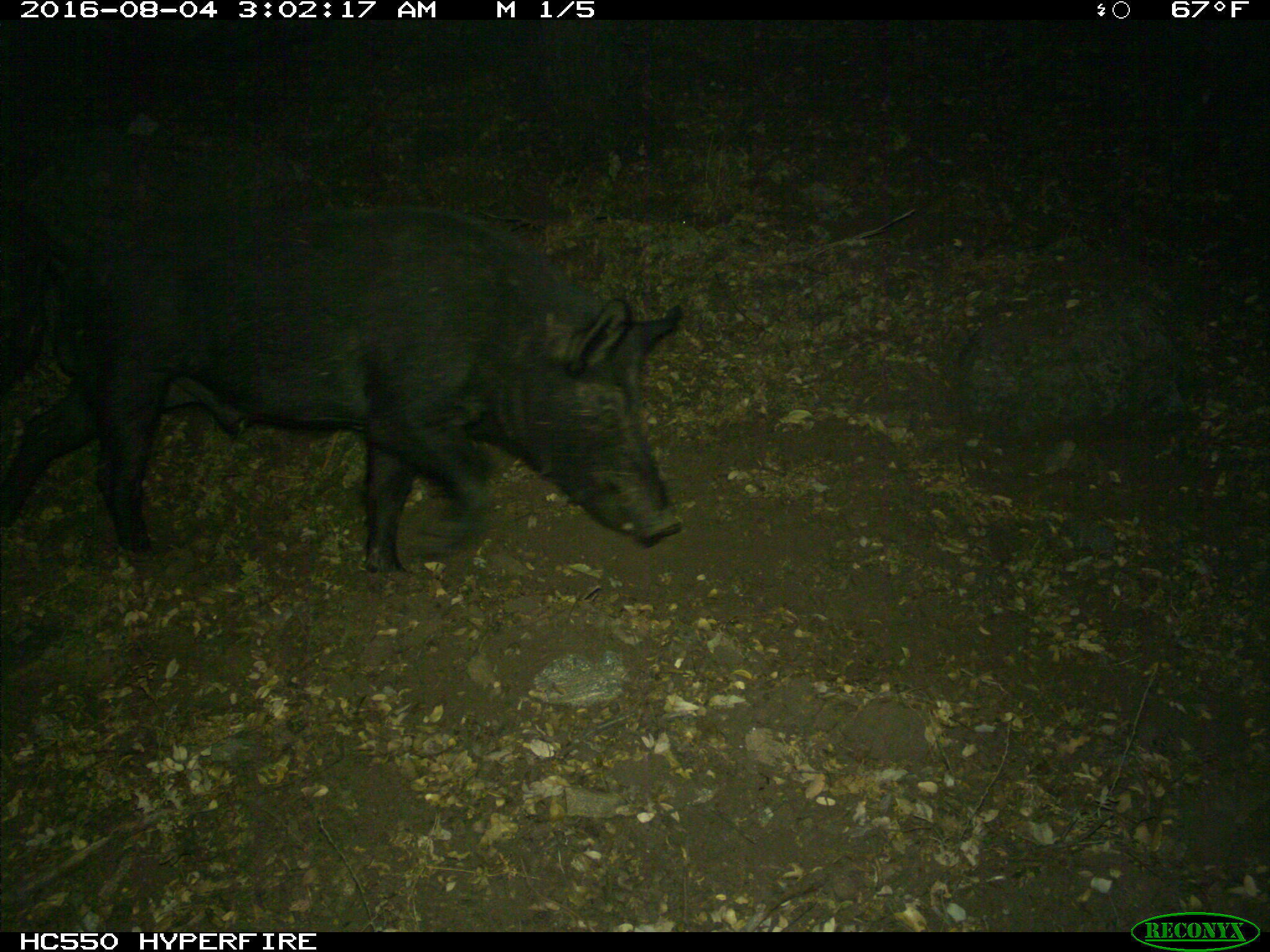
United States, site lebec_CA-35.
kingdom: Animalia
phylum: Chordata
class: Mammalia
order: Artiodactyla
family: Suidae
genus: Sus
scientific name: Sus scrofa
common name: wild boar